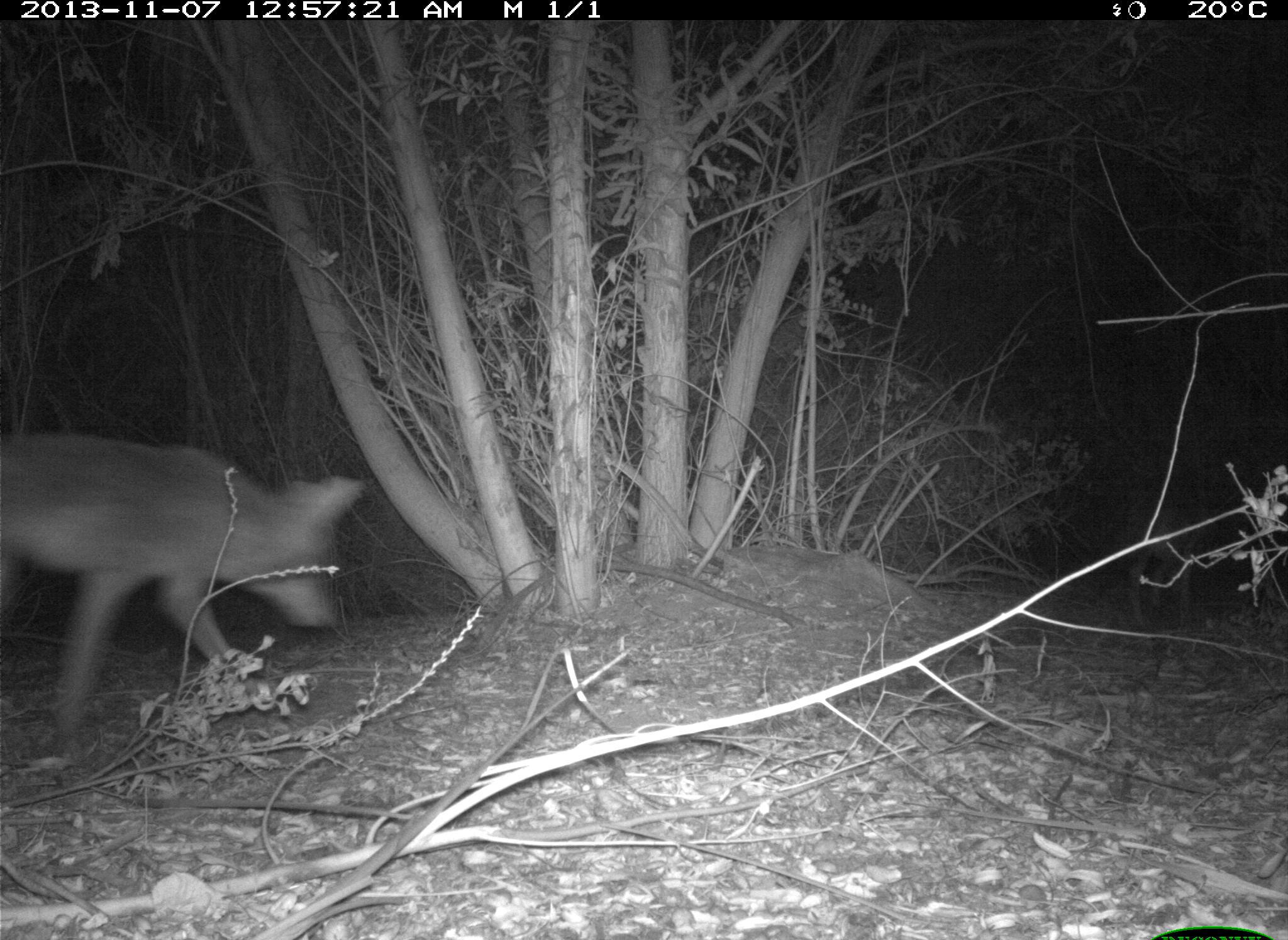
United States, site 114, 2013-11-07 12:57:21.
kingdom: Animalia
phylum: Chordata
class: Mammalia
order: Carnivora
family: Canidae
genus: Canis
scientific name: Canis latrans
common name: coyote